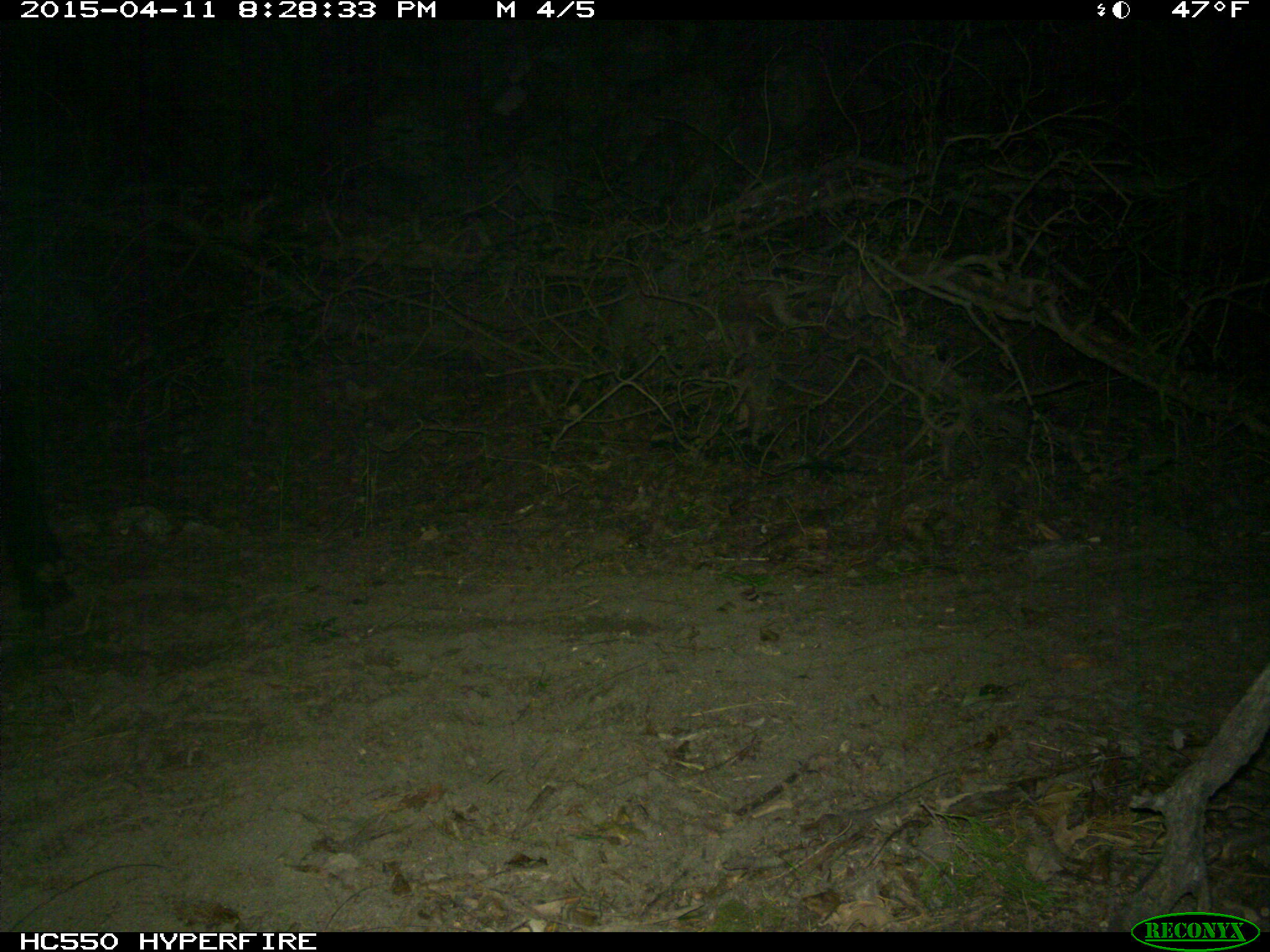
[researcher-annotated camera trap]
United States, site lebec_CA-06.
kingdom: Animalia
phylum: Chordata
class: Mammalia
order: Artiodactyla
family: Bovidae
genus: Bos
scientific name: Bos taurus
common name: domestic cow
Bos taurus (domestic cow).